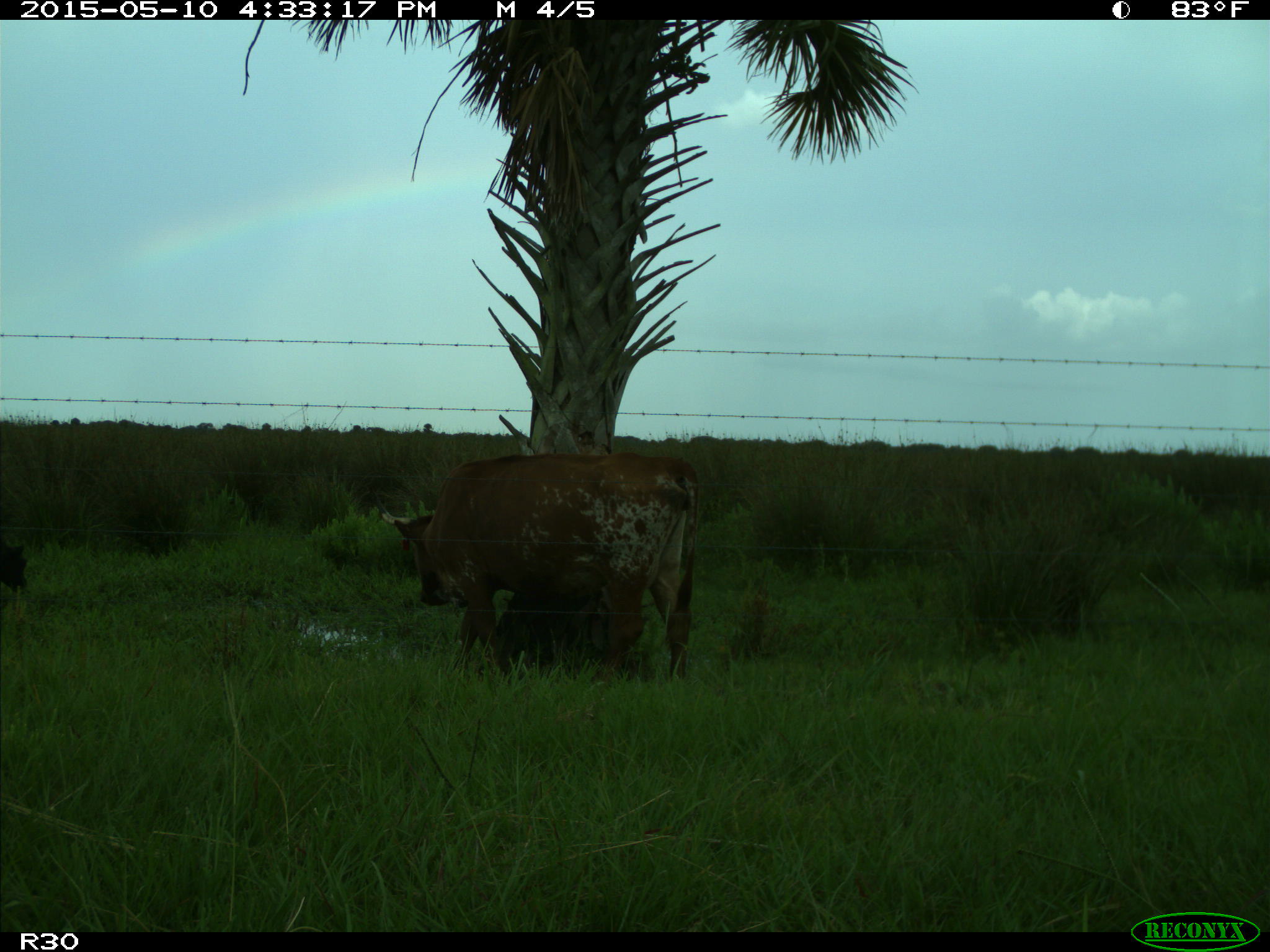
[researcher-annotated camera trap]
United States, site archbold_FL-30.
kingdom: Animalia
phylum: Chordata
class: Mammalia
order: Artiodactyla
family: Bovidae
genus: Bos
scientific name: Bos taurus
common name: domestic cow